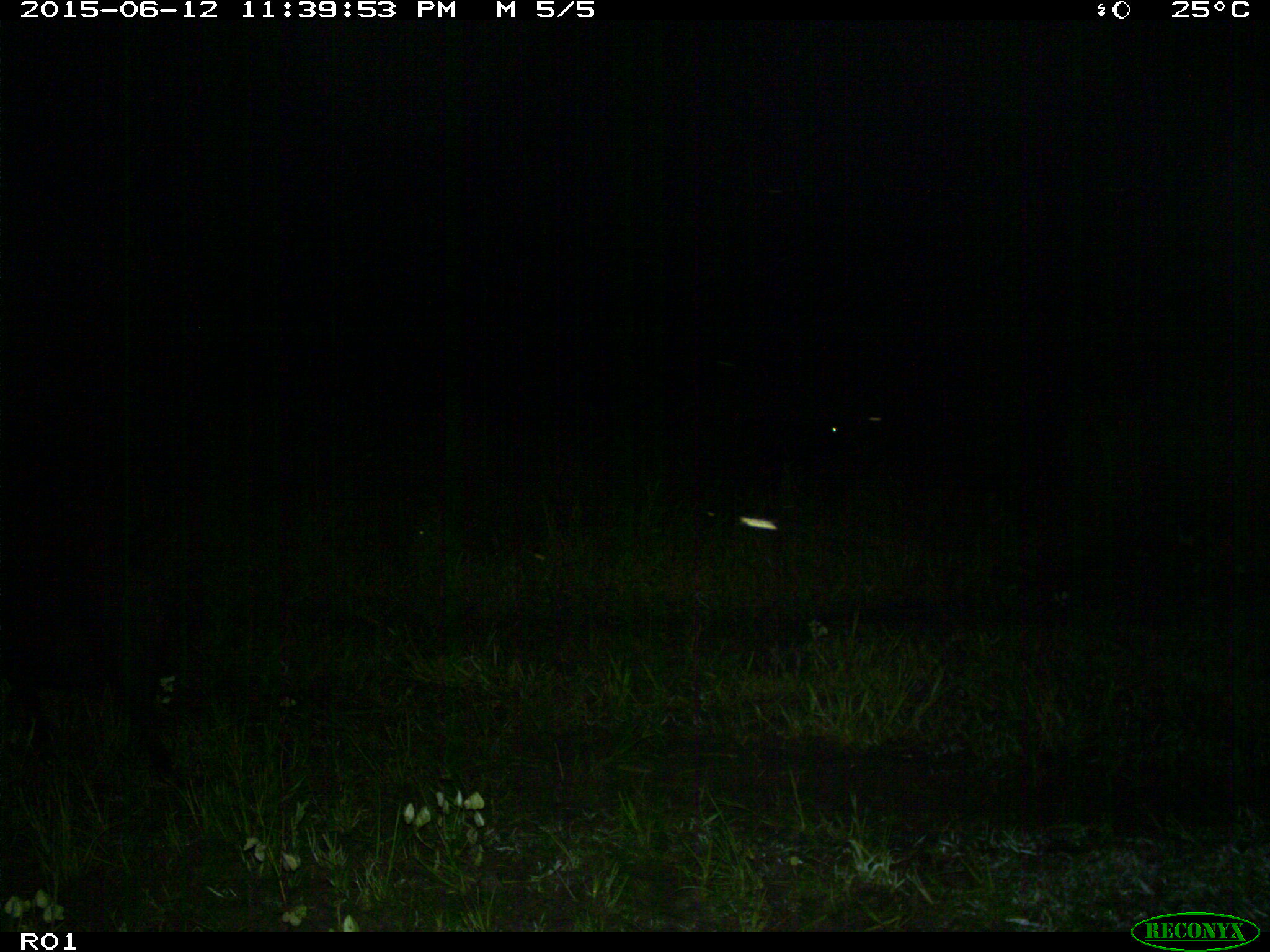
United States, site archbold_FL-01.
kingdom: Animalia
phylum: Chordata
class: Mammalia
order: Artiodactyla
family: Bovidae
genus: Bos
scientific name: Bos taurus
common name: domestic cow